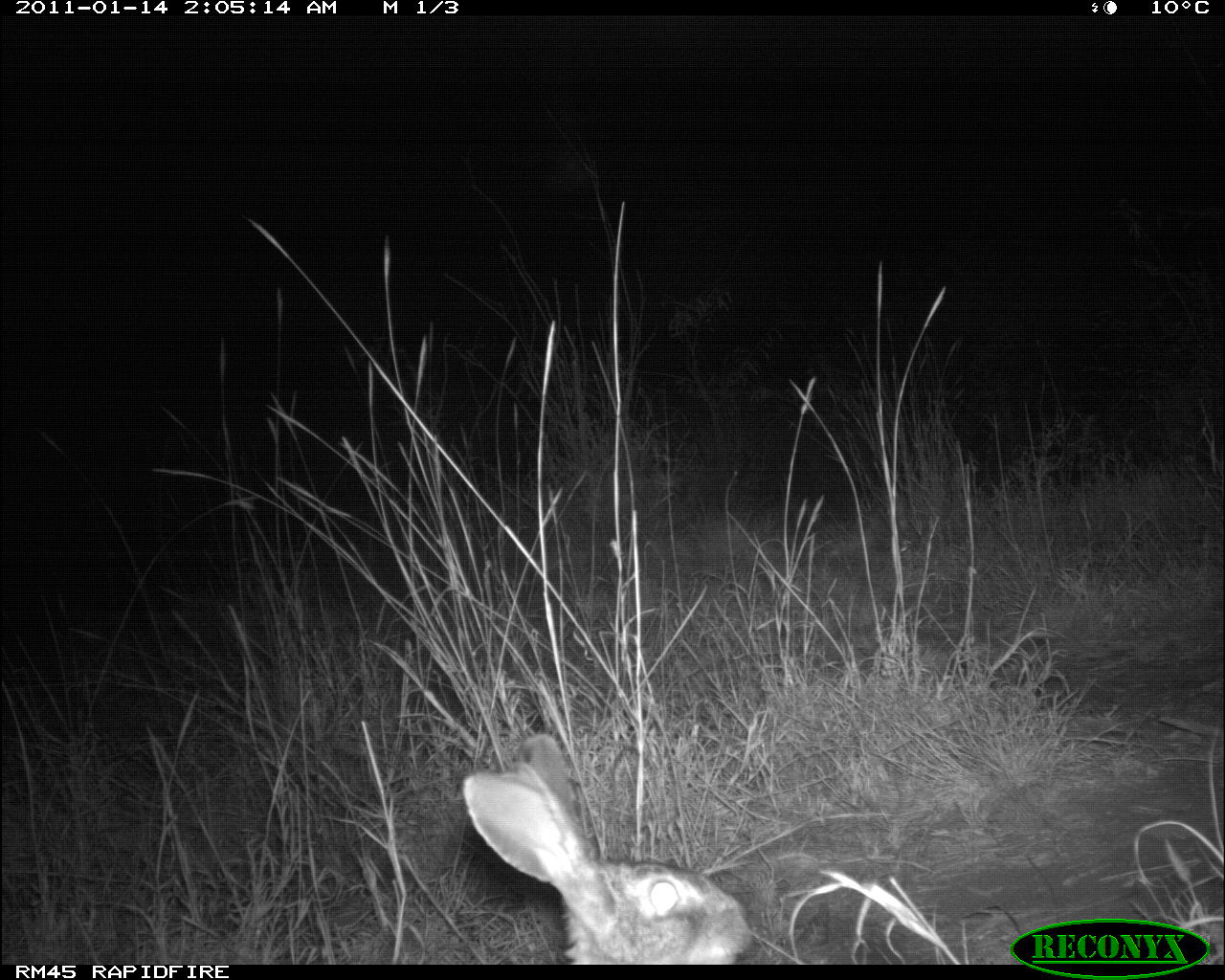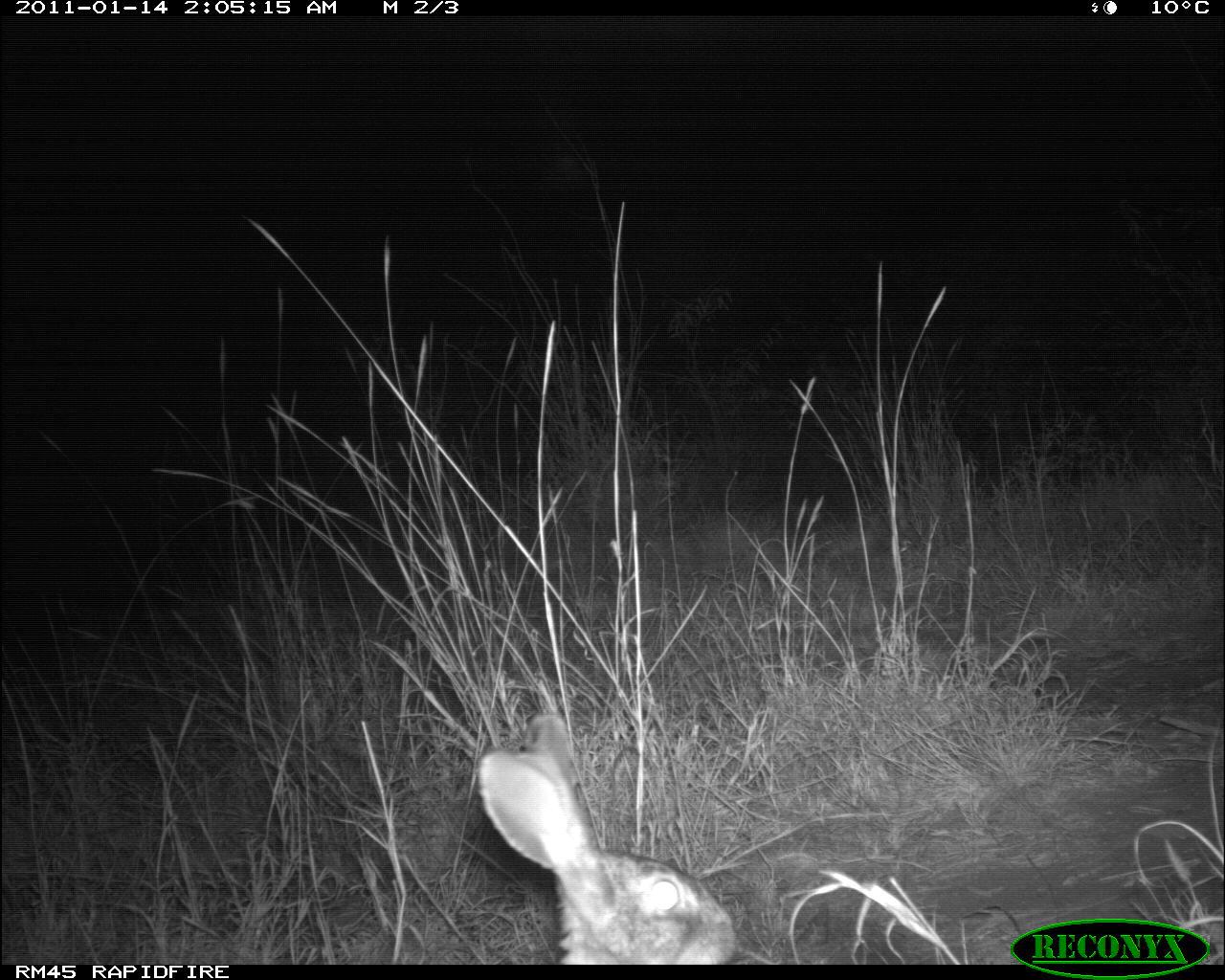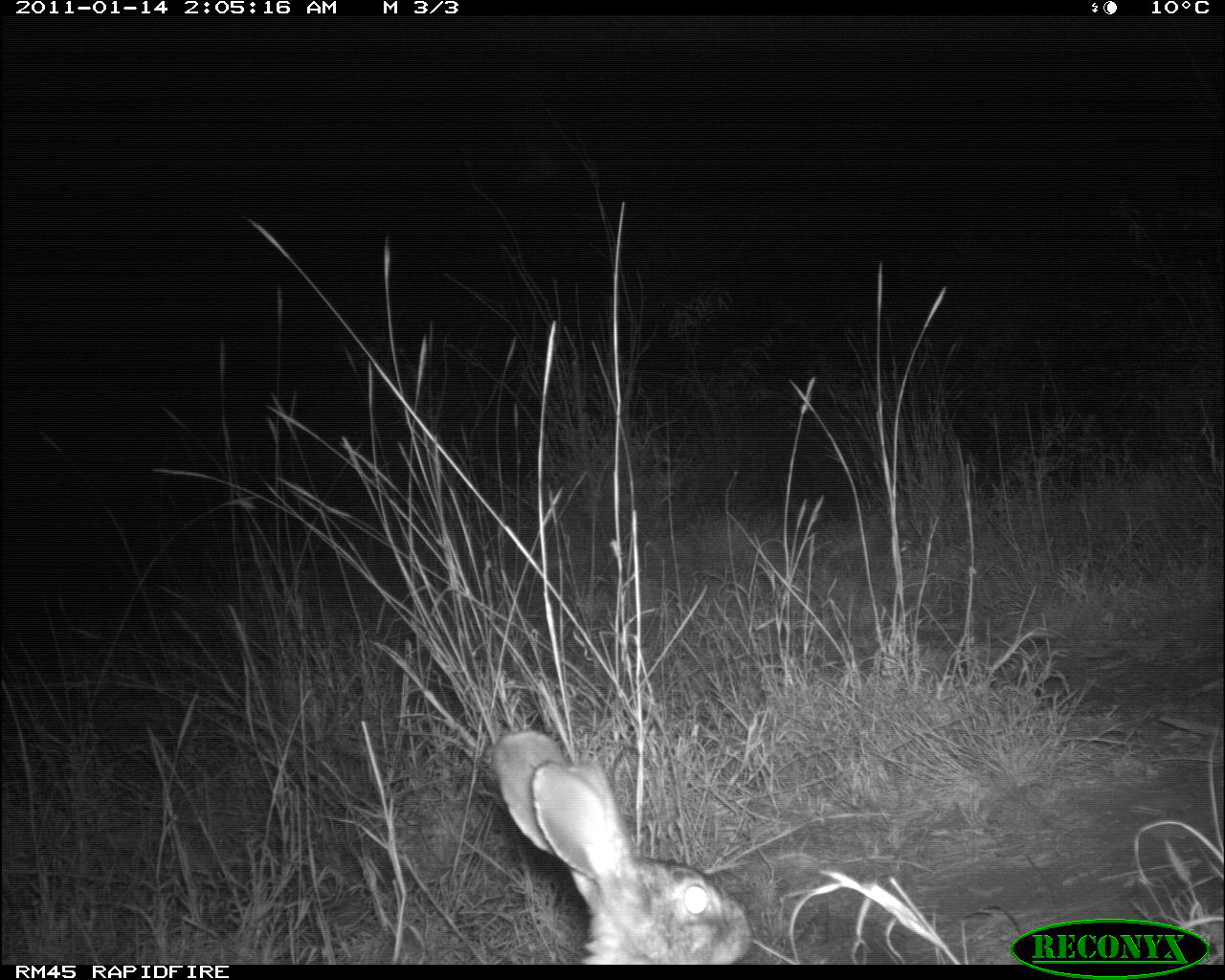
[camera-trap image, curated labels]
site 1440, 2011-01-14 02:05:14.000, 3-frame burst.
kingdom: Animalia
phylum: Chordata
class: Mammalia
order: Lagomorpha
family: Leporidae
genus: Lepus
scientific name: Lepus saxatilis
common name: scrub hare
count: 1